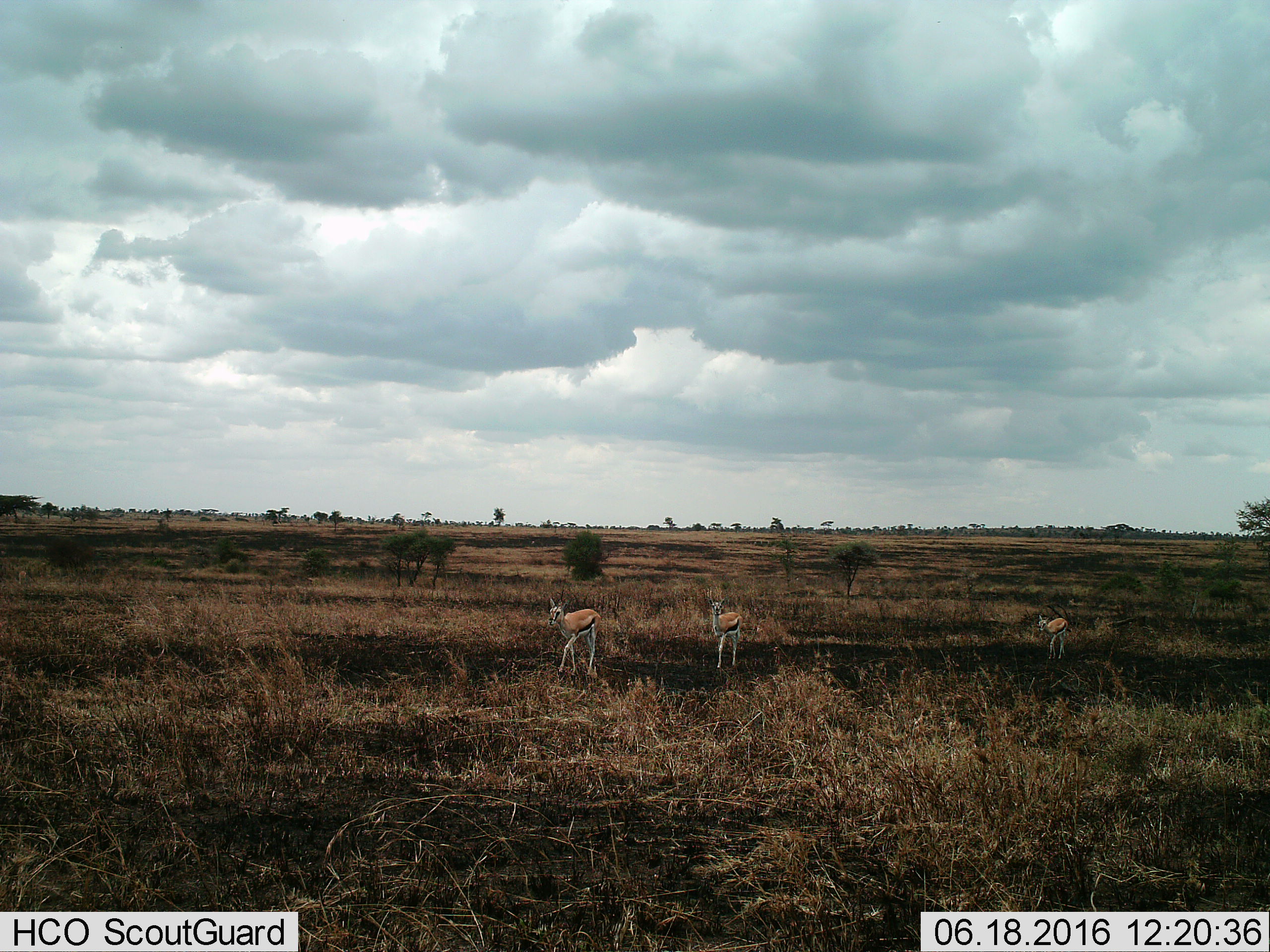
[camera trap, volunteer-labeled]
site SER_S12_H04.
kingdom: Animalia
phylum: Chordata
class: Mammalia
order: Artiodactyla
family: Bovidae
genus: Eudorcas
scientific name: Eudorcas thomsonii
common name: thomson's gazelle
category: gazellethomsons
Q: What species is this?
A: Gazellethomsons (thomson's gazelle) (Eudorcas thomsonii).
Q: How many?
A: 3.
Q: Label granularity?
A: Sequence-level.